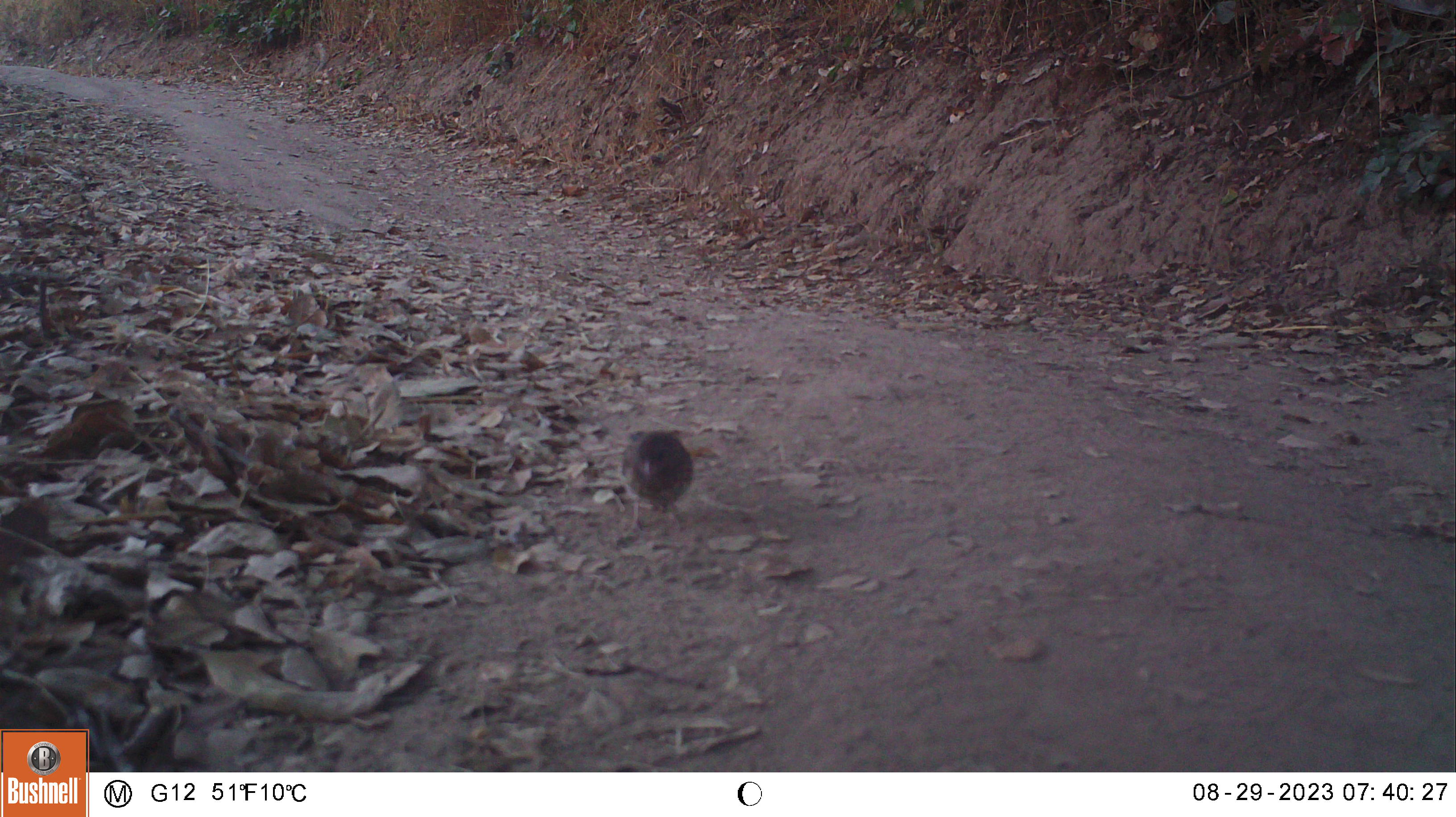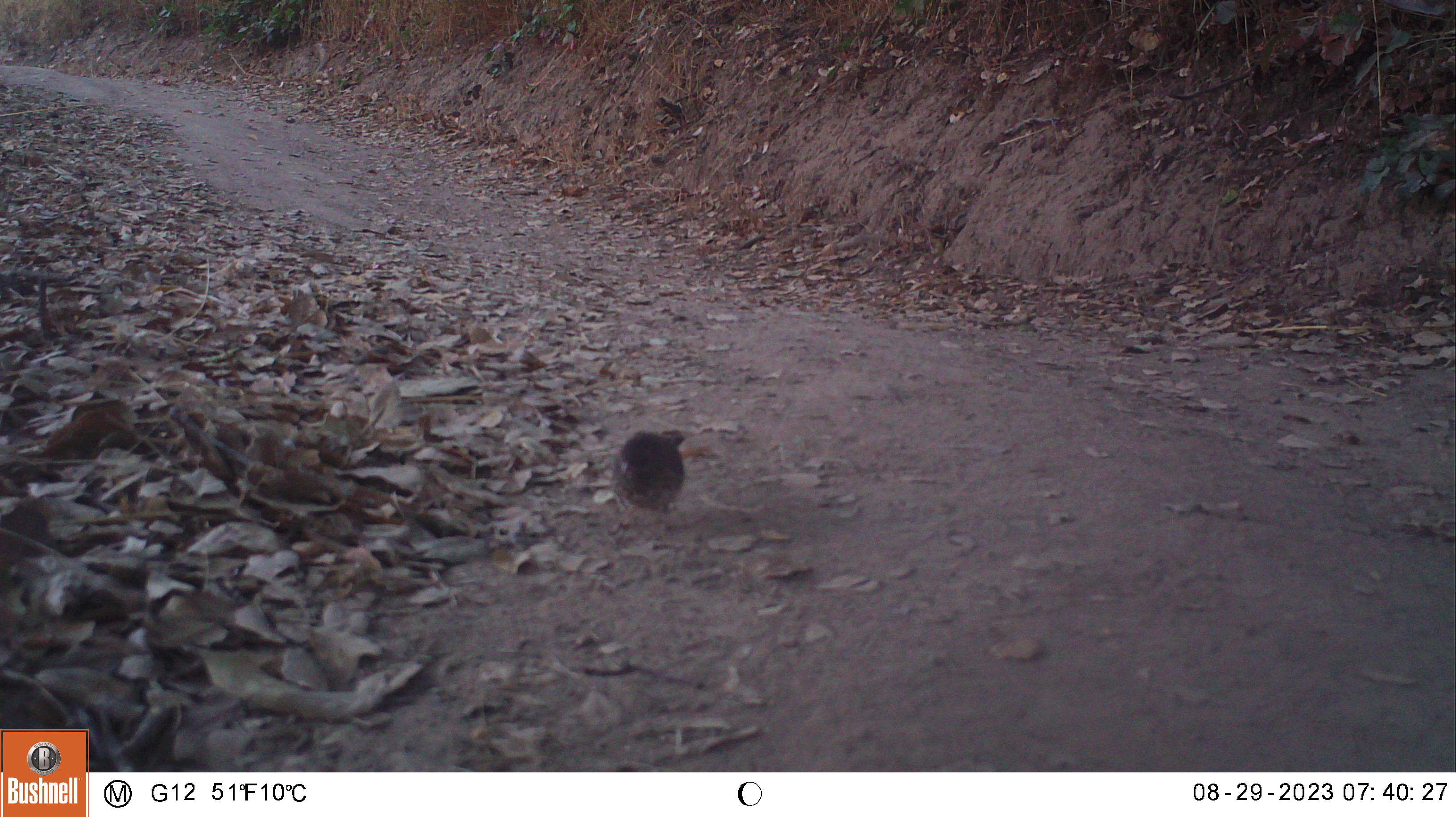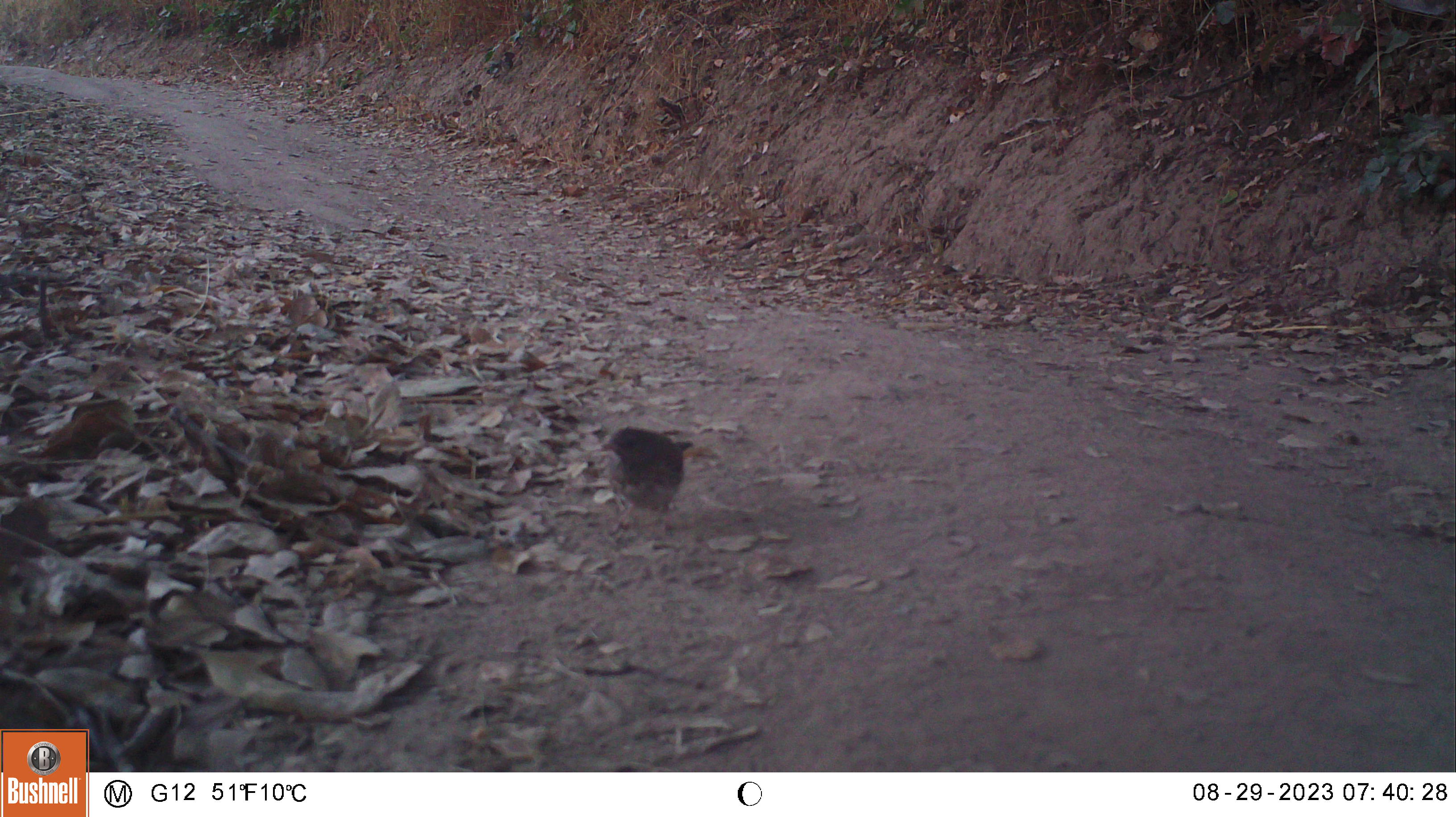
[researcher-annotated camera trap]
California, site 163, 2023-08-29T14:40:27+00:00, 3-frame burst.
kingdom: Animalia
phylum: Chordata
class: Aves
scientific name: Aves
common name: bird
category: unknown bird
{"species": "unknown bird (bird) (Aves)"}